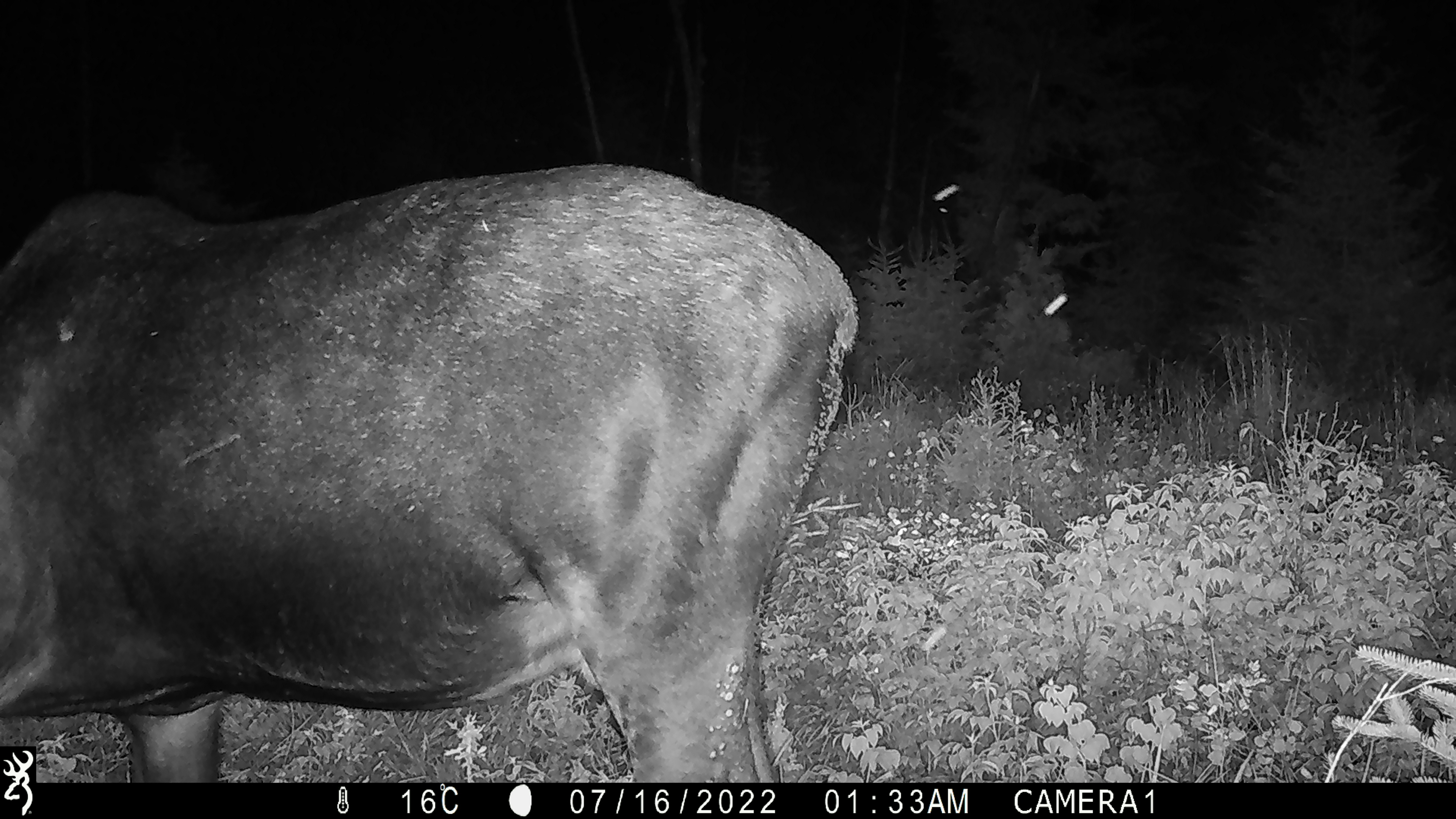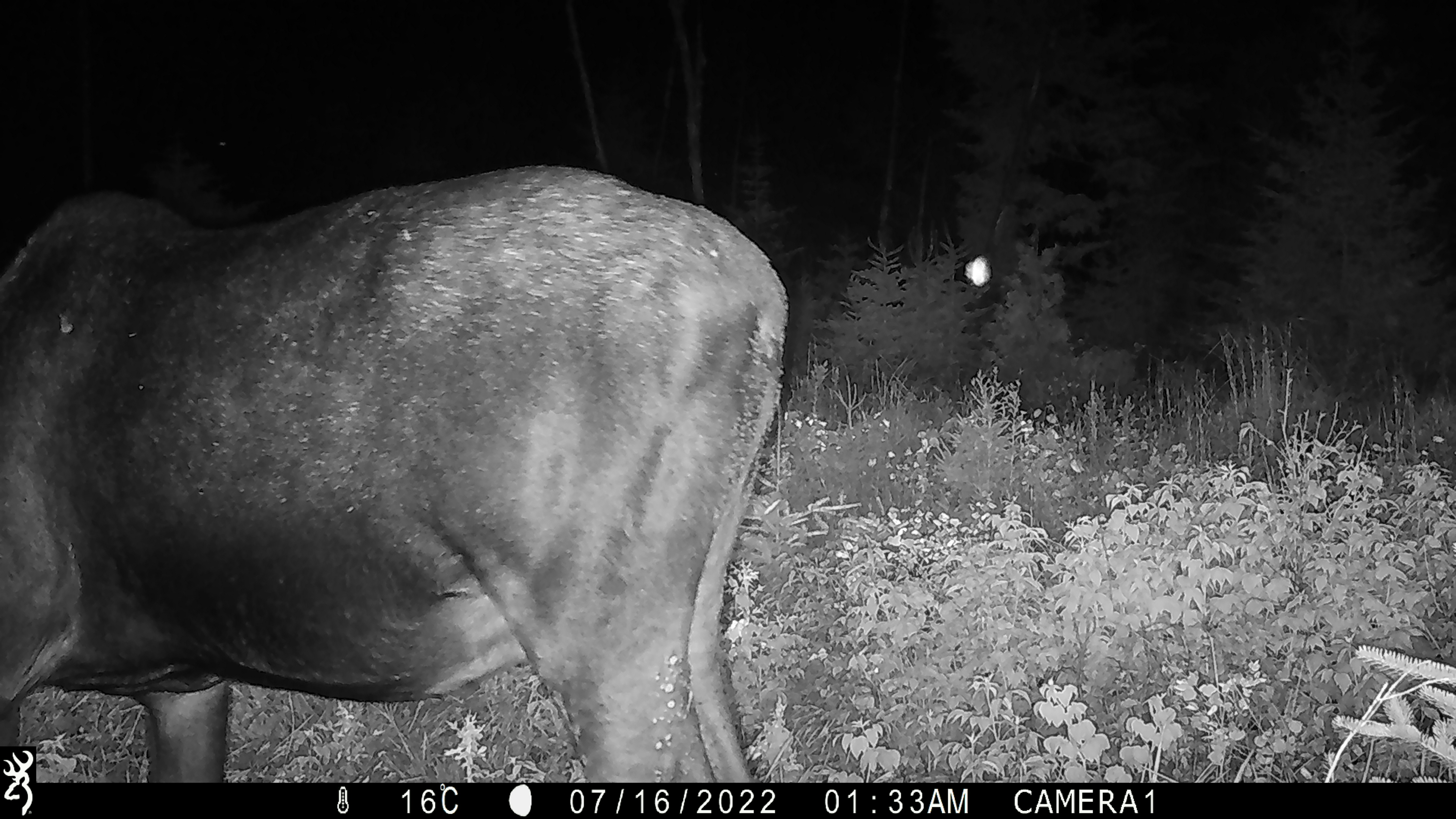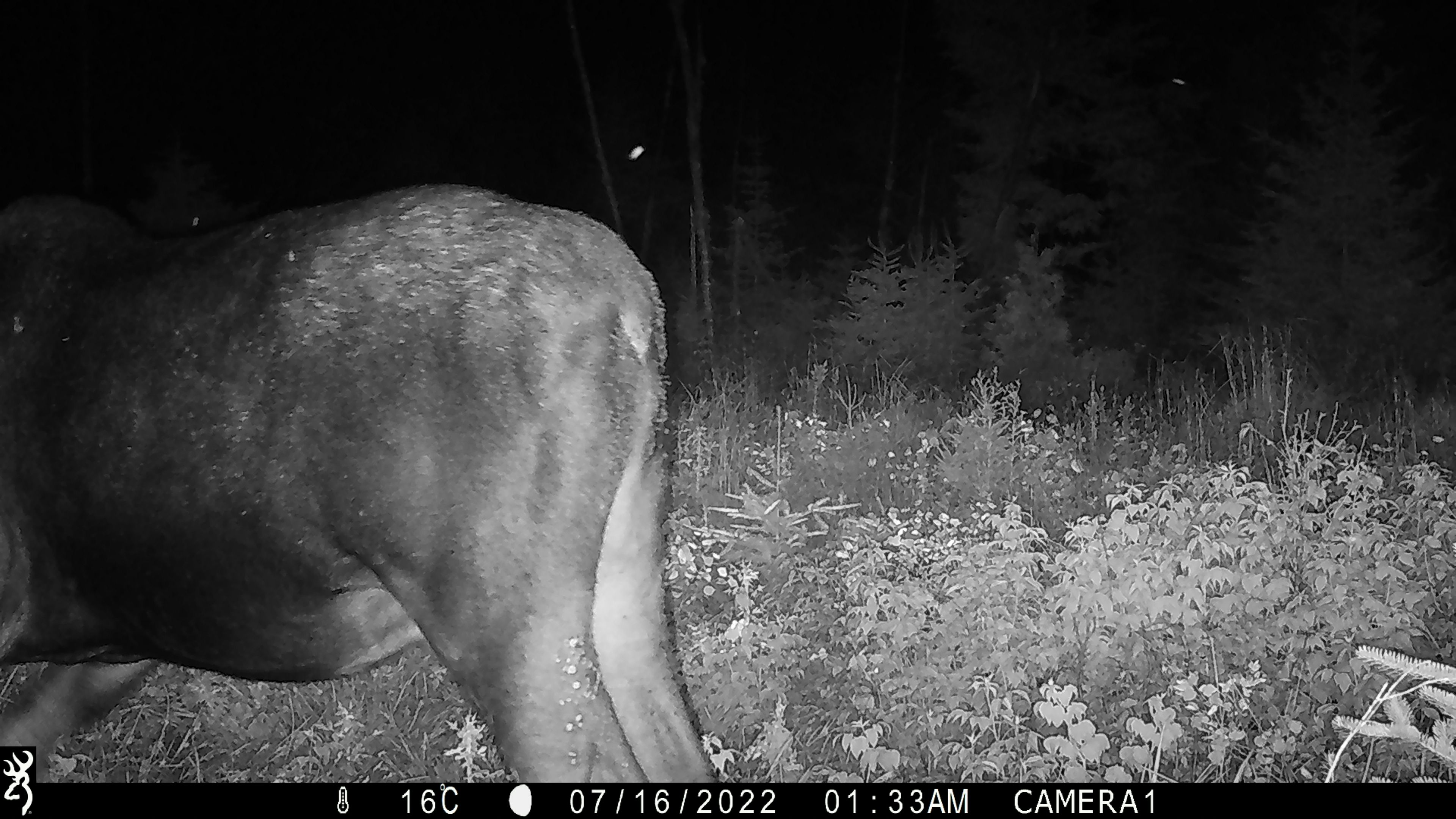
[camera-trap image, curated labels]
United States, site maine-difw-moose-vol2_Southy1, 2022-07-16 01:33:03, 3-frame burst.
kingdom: Animalia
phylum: Chordata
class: Mammalia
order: Artiodactyla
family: Cervidae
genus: Alces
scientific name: Alces alces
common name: moose